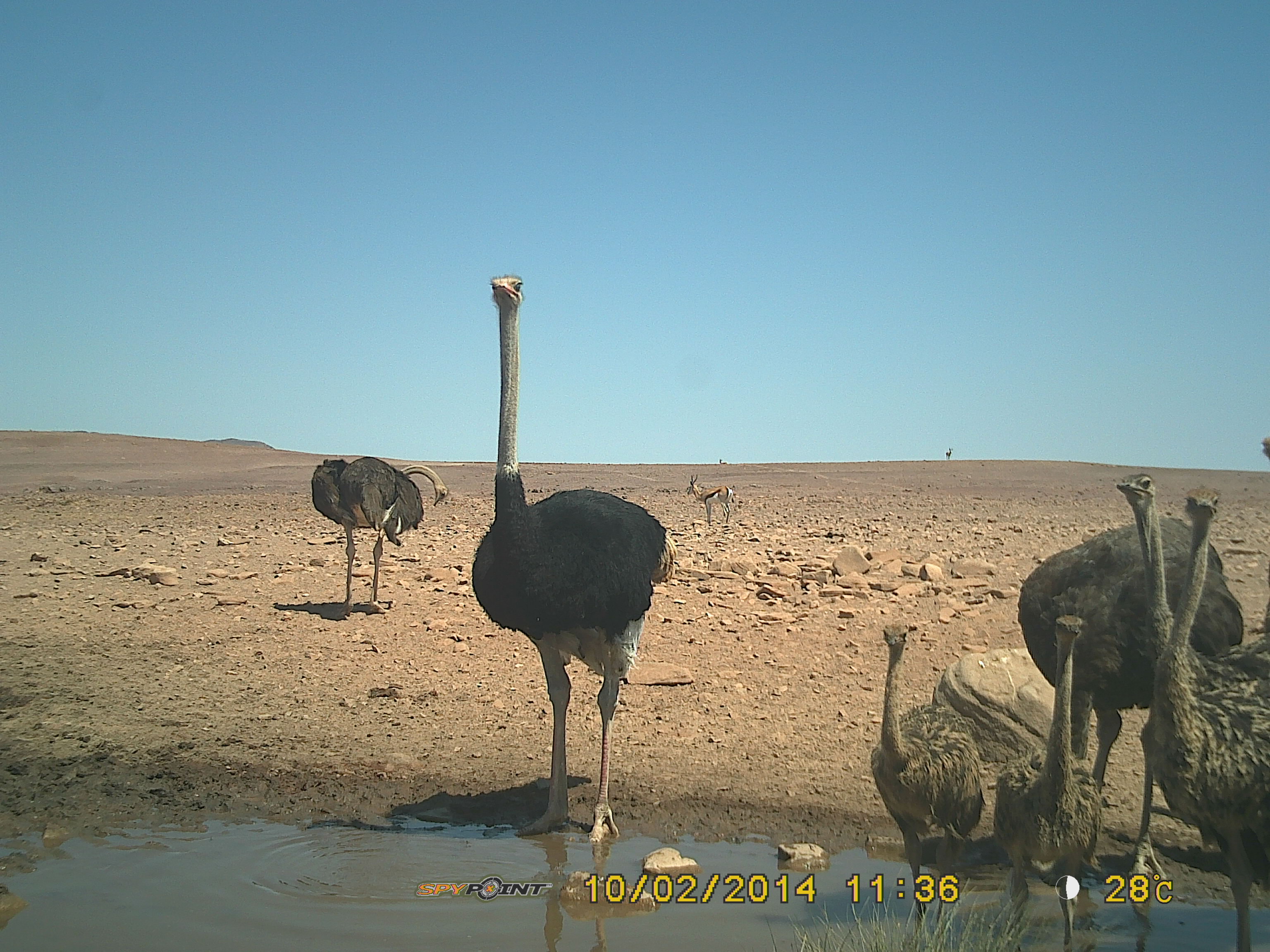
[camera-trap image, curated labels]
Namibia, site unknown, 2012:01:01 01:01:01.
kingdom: Animalia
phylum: Chordata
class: Aves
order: Struthioniformes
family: Struthionidae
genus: Struthio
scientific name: Struthio camelus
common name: common ostrich